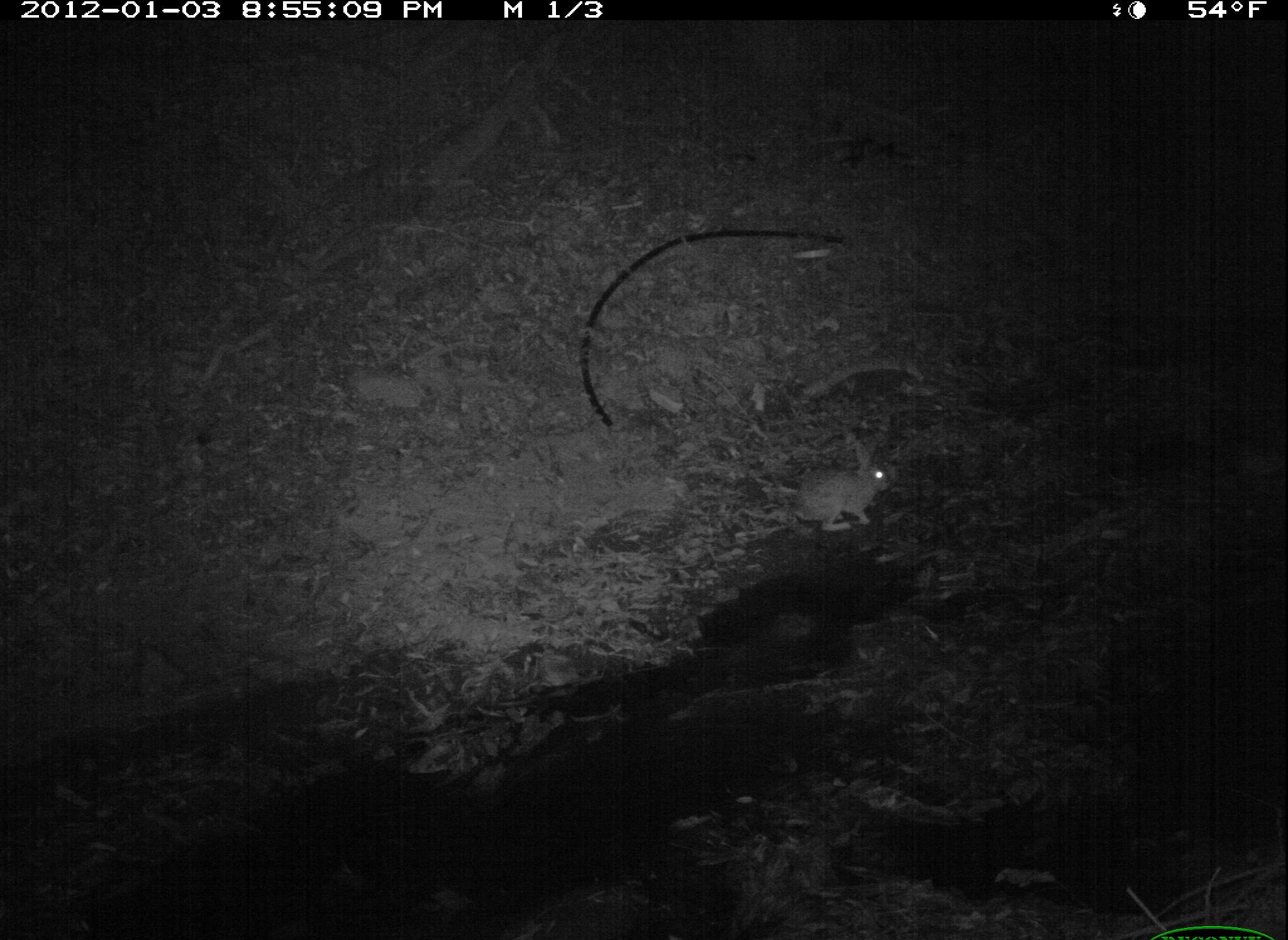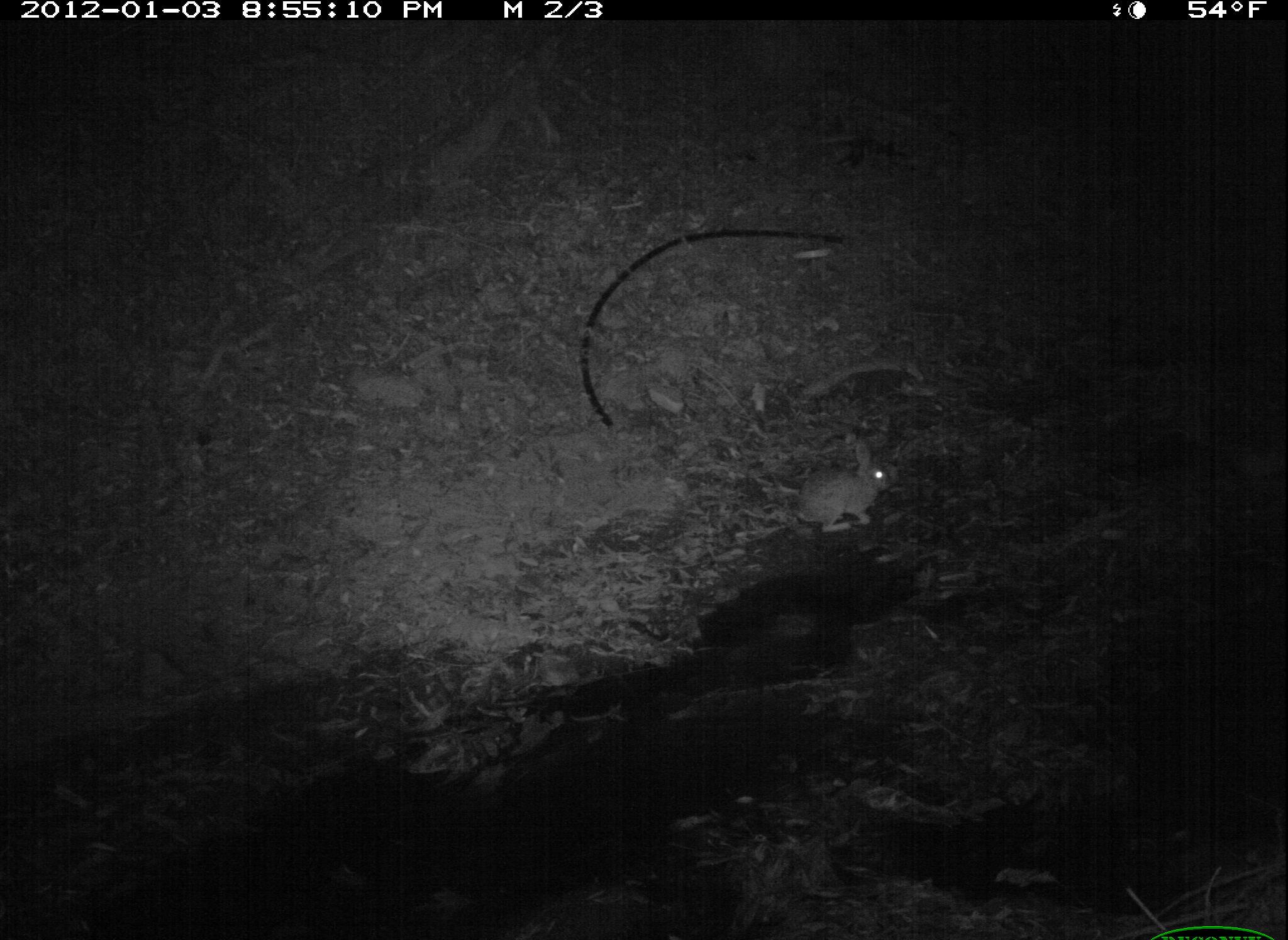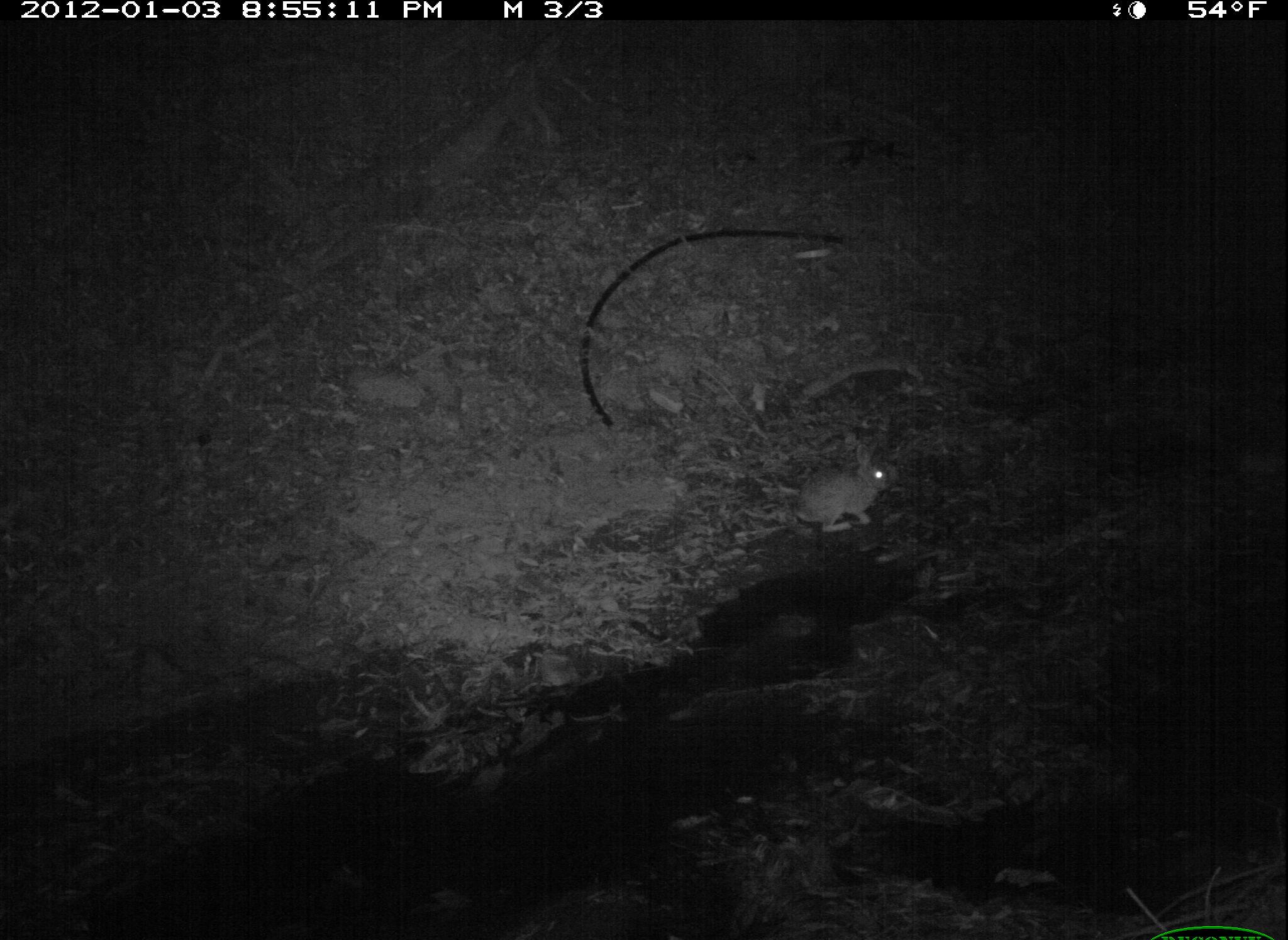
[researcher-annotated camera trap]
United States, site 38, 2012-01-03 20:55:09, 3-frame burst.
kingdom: Animalia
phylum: Chordata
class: Mammalia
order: Lagomorpha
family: Leporidae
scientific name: Leporidae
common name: rabbits and hares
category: rabbit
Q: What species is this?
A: Rabbit (rabbits and hares) (Leporidae).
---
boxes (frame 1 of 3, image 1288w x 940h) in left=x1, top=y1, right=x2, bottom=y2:
rabbit: left=765, top=428, right=932, bottom=549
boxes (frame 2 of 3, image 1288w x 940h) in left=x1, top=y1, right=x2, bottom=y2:
rabbit: left=757, top=430, right=916, bottom=551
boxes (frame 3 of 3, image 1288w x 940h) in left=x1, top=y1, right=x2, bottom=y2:
rabbit: left=765, top=427, right=911, bottom=546